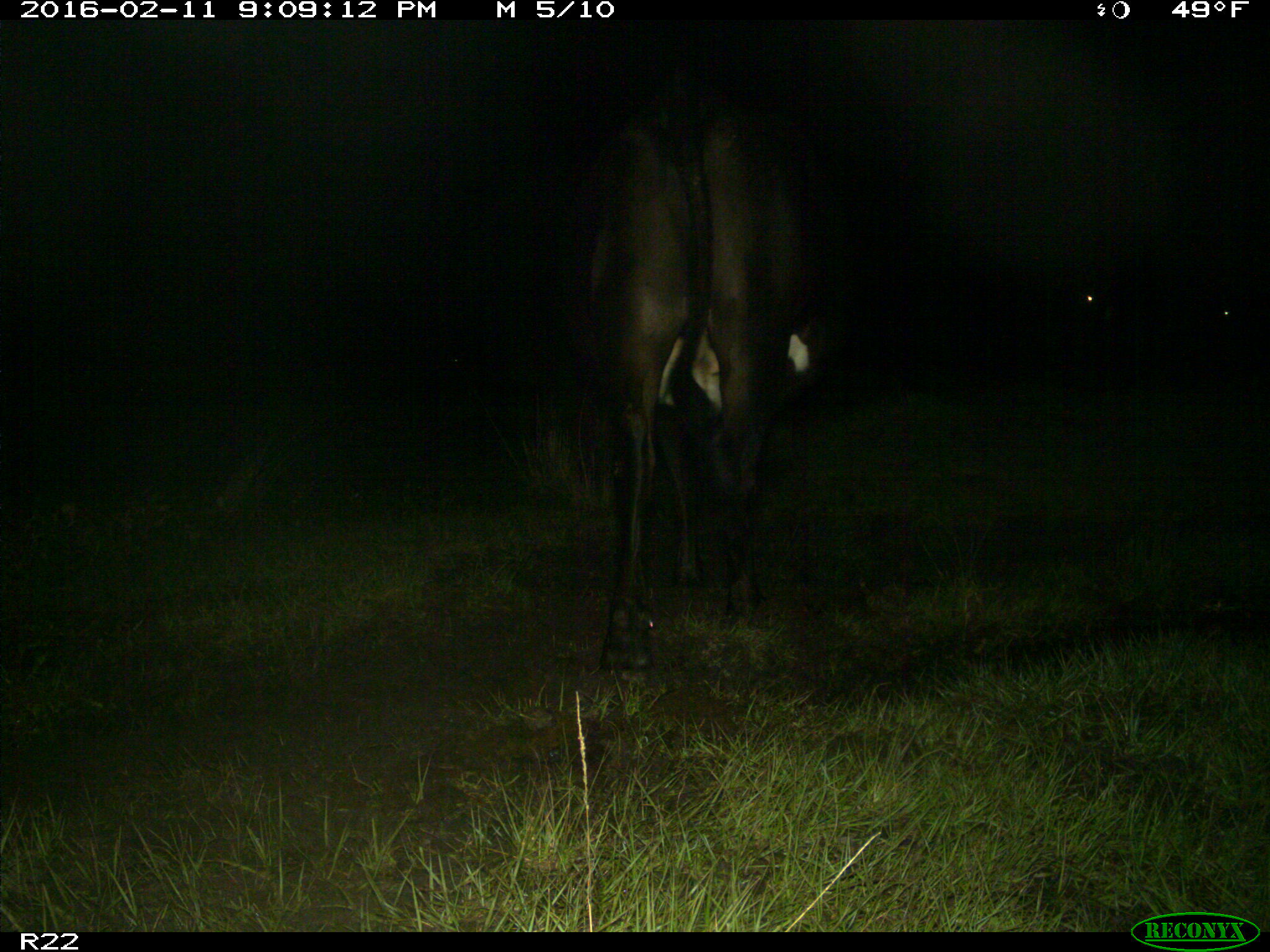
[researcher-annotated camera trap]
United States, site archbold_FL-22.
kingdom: Animalia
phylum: Chordata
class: Mammalia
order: Artiodactyla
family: Bovidae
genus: Bos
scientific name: Bos taurus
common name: domestic cow